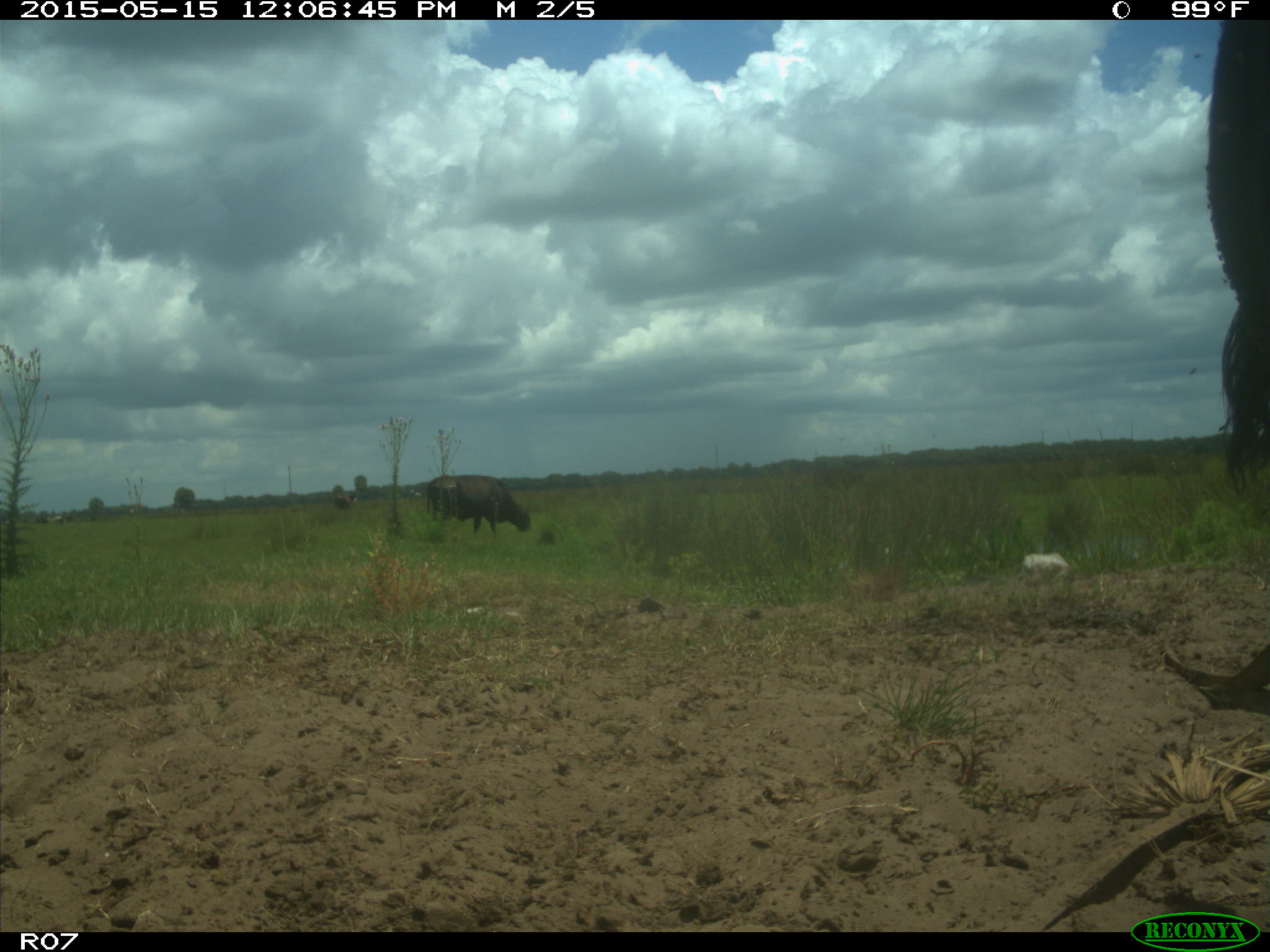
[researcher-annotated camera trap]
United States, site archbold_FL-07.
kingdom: Animalia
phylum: Chordata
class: Mammalia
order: Artiodactyla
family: Bovidae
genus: Bos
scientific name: Bos taurus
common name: domestic cow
Bos taurus (domestic cow).